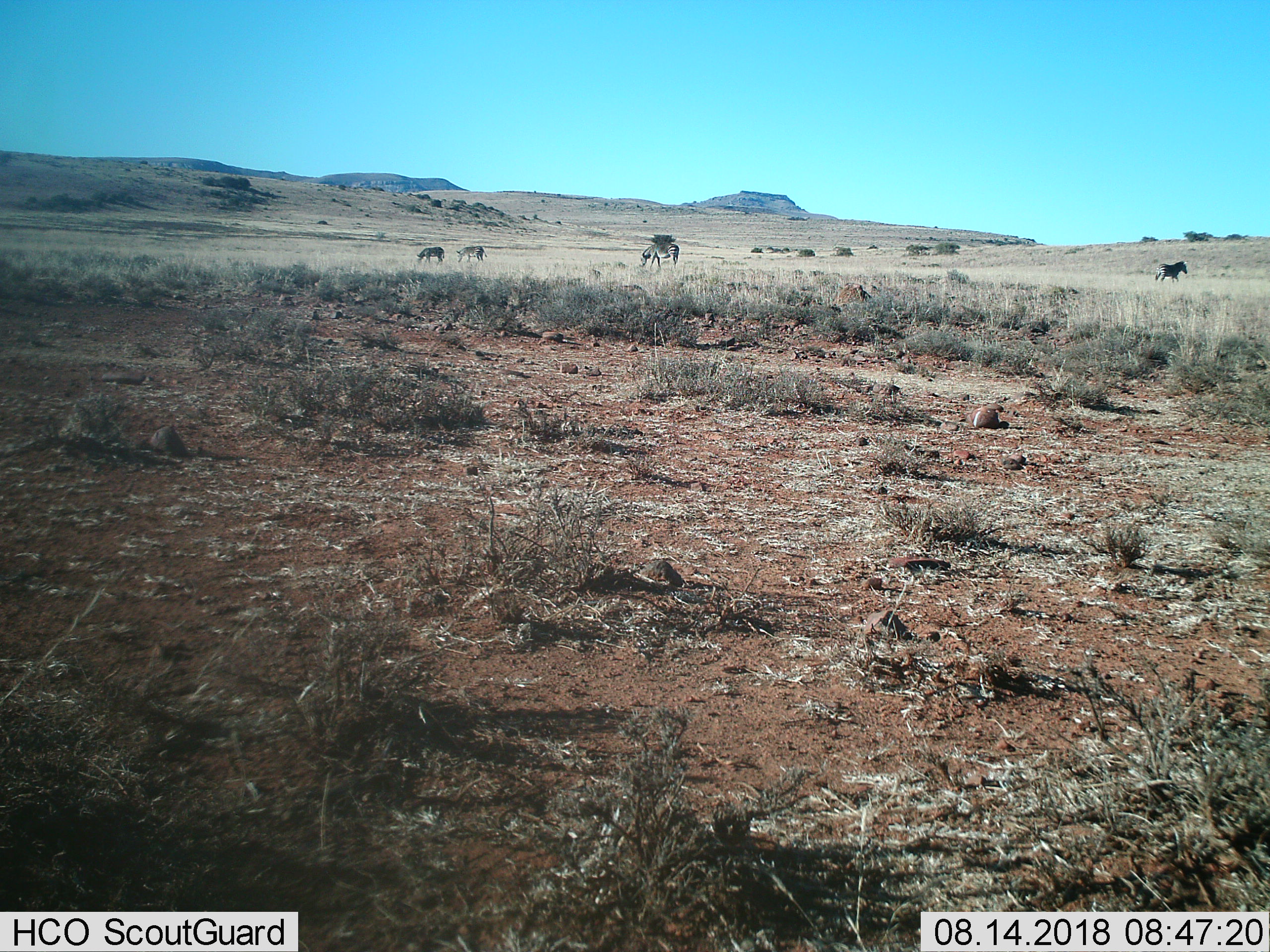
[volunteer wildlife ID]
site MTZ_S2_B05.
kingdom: Animalia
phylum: Chordata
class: Mammalia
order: Perissodactyla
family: Equidae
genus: Equus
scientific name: Equus zebra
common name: mountain zebra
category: zebramountain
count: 4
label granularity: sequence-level